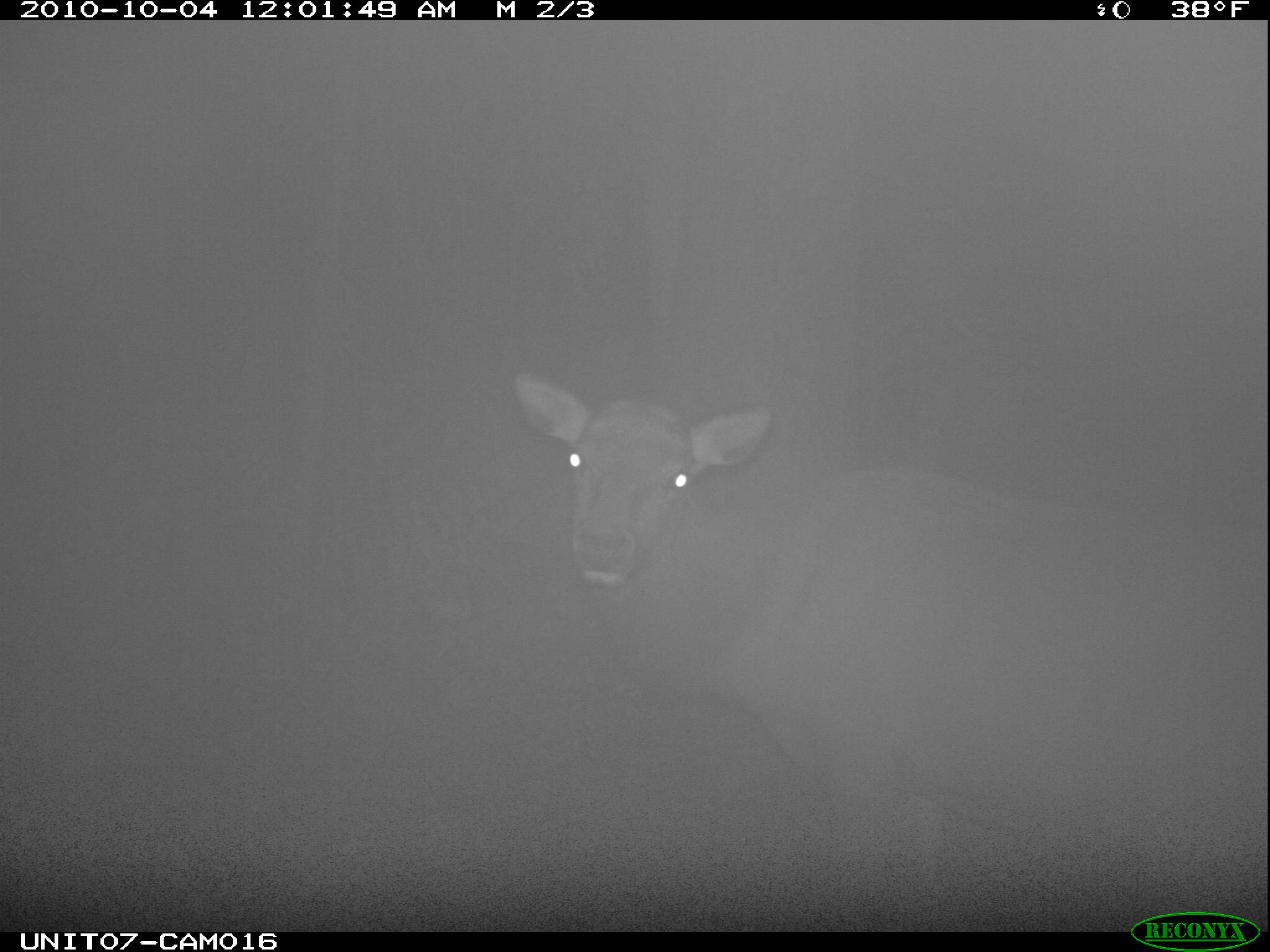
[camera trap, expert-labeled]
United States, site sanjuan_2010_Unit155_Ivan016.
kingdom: Animalia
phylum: Chordata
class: Mammalia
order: Artiodactyla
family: Cervidae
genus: Cervus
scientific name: Cervus elaphus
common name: red deer